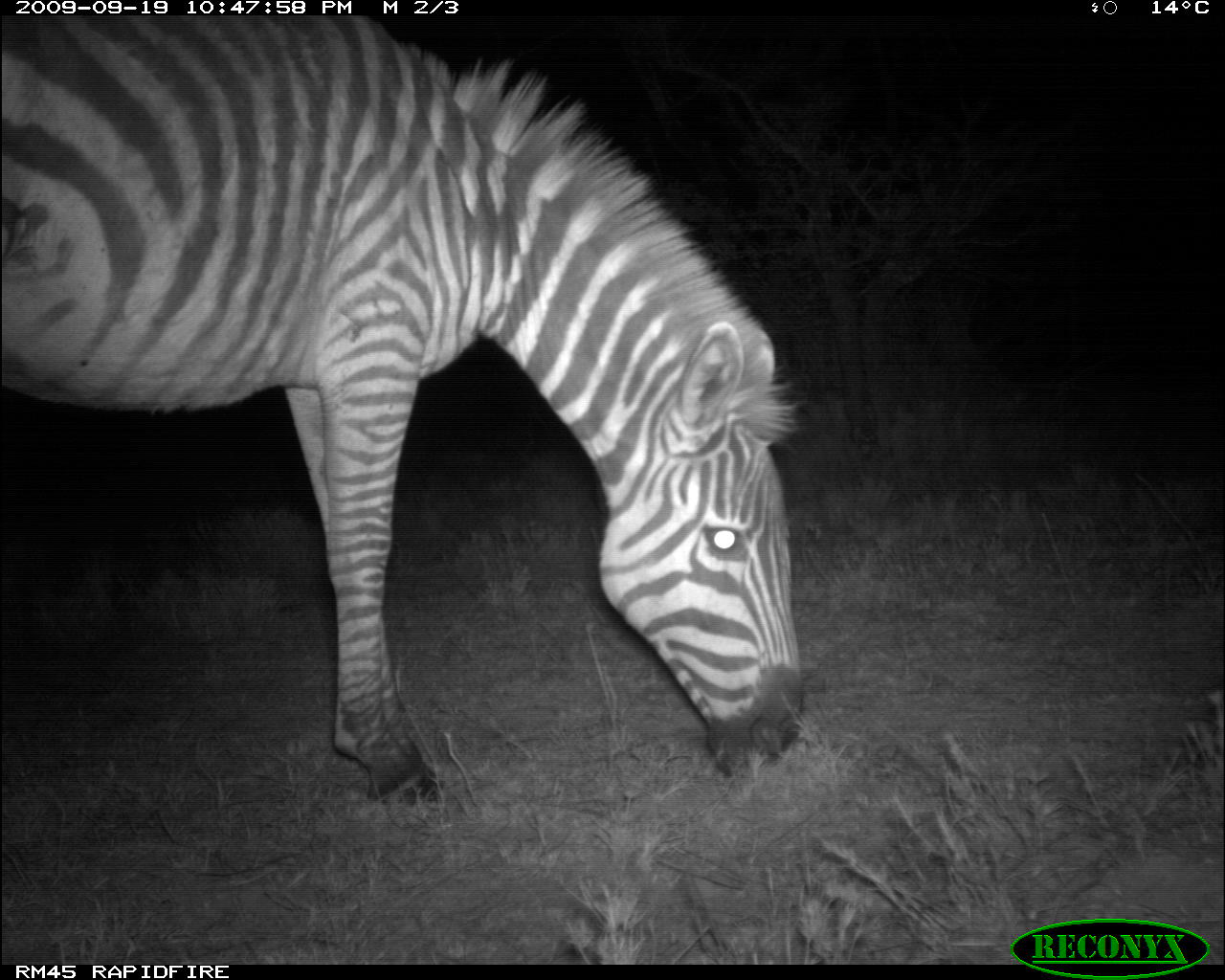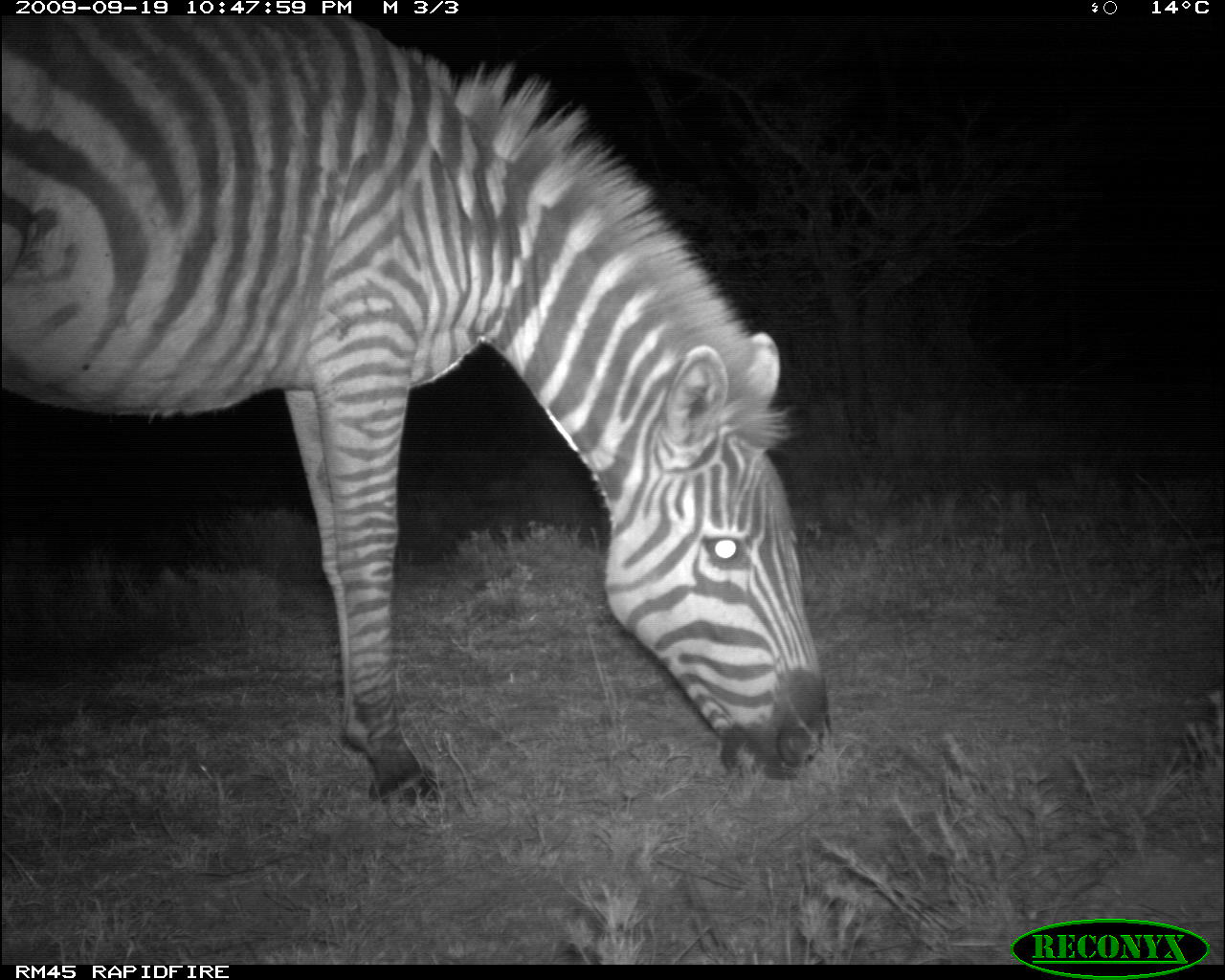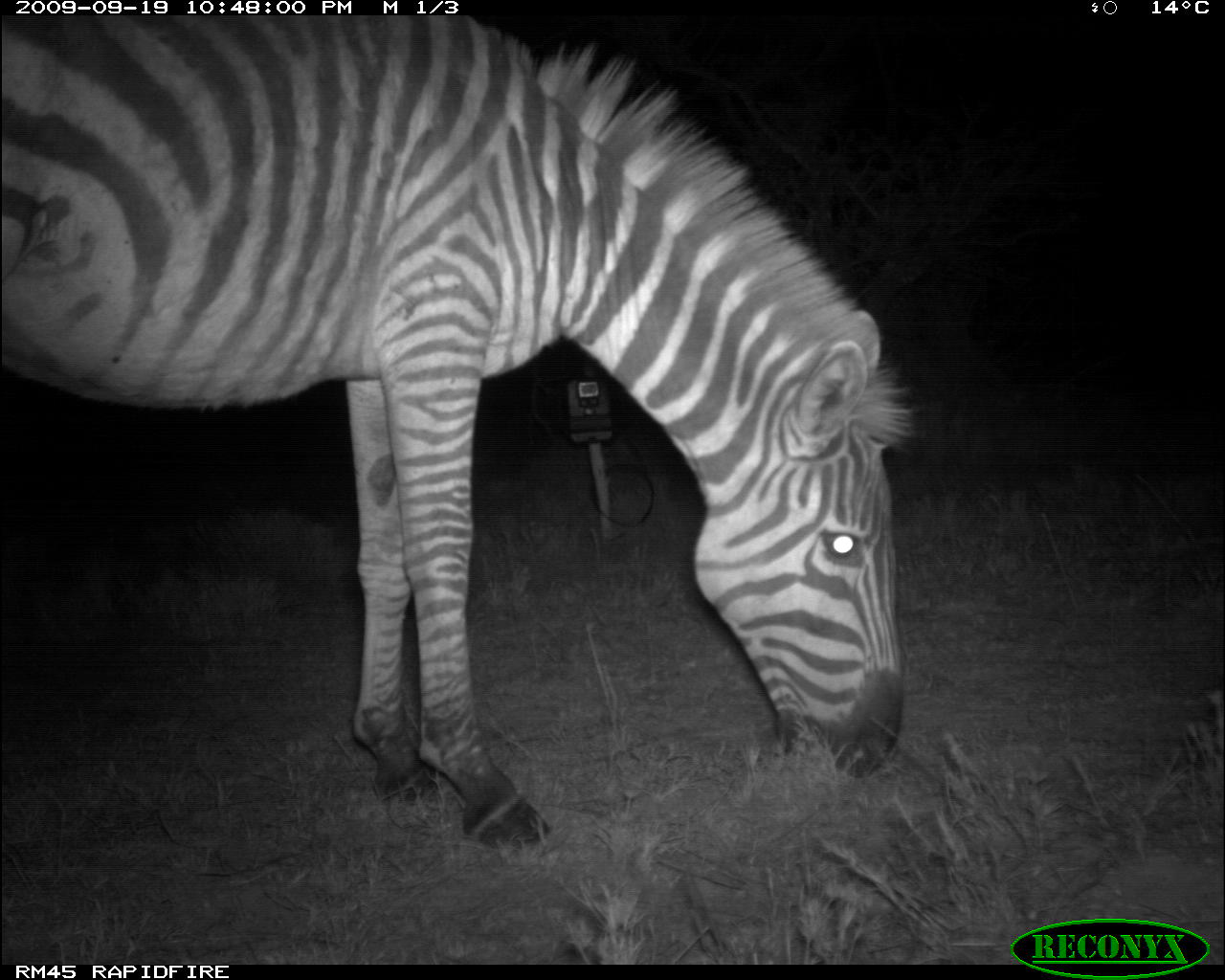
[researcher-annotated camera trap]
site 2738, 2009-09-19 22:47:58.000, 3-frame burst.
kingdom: Animalia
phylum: Chordata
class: Mammalia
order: Perissodactyla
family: Equidae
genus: Equus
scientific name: Equus quagga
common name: plains zebra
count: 1